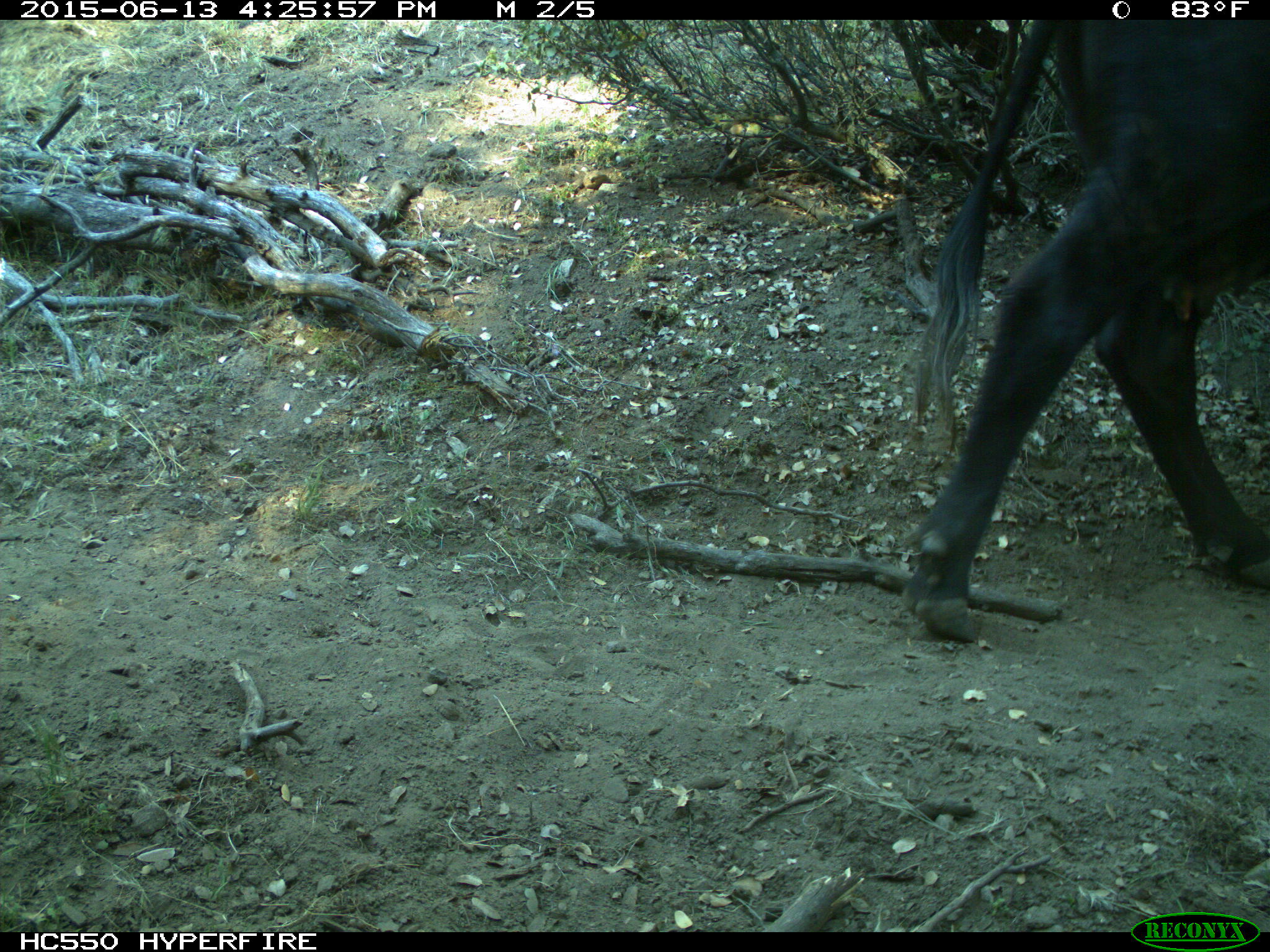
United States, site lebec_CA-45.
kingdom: Animalia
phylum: Chordata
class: Mammalia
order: Artiodactyla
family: Bovidae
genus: Bos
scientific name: Bos taurus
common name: domestic cow